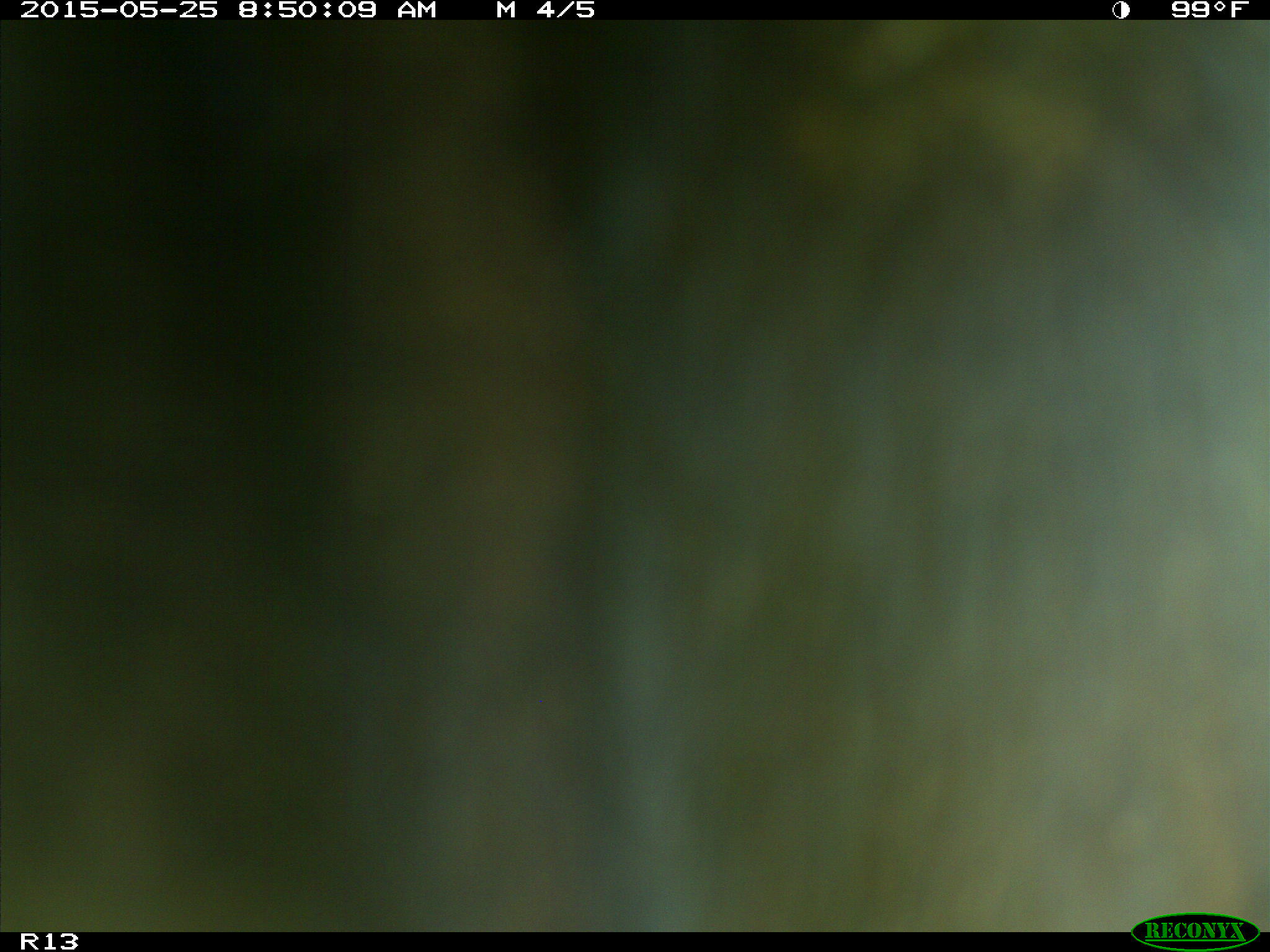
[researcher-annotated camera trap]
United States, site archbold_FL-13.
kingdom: Animalia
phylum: Chordata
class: Mammalia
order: Artiodactyla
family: Bovidae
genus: Bos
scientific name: Bos taurus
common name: domestic cow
Bos taurus (domestic cow).